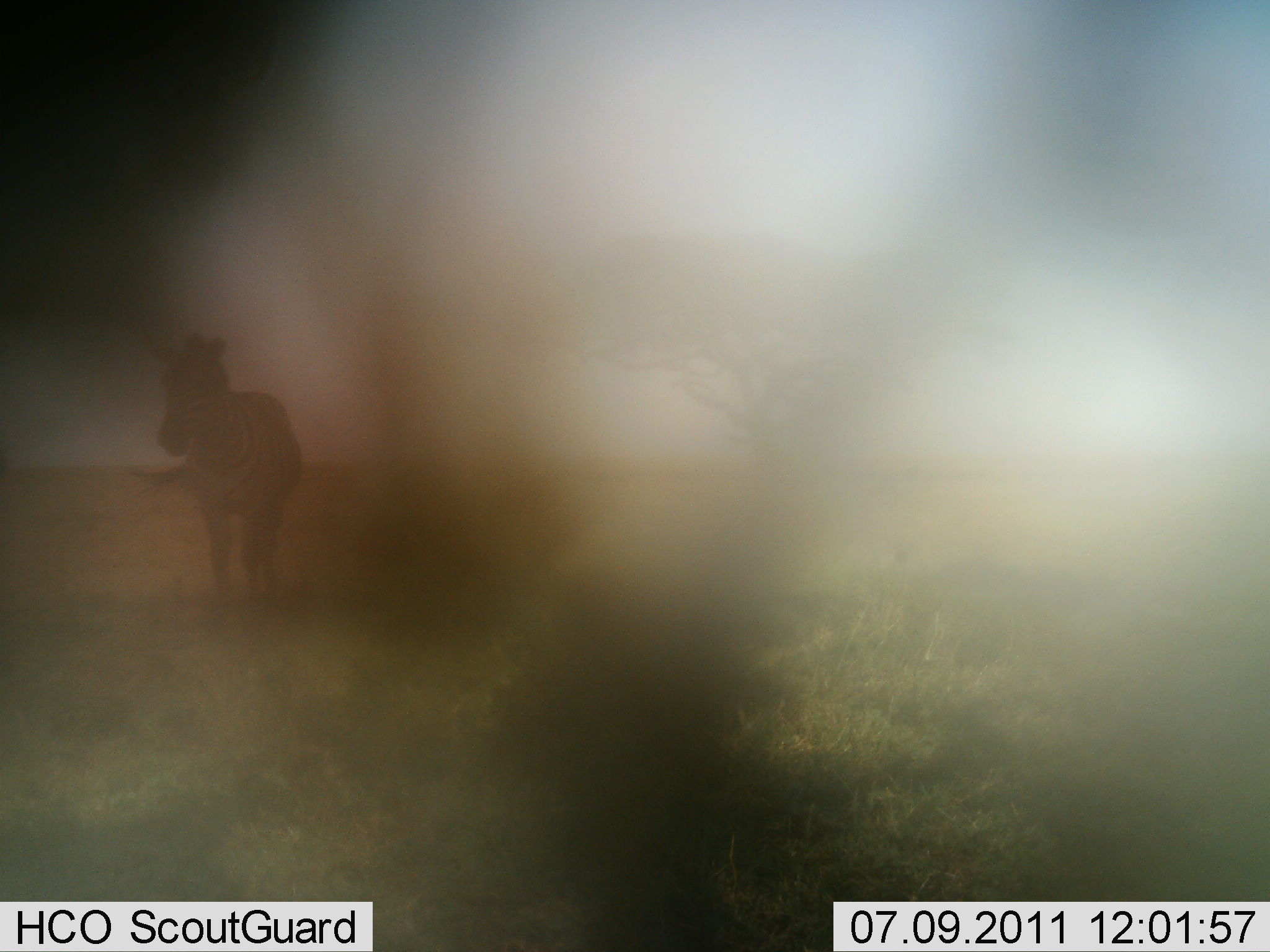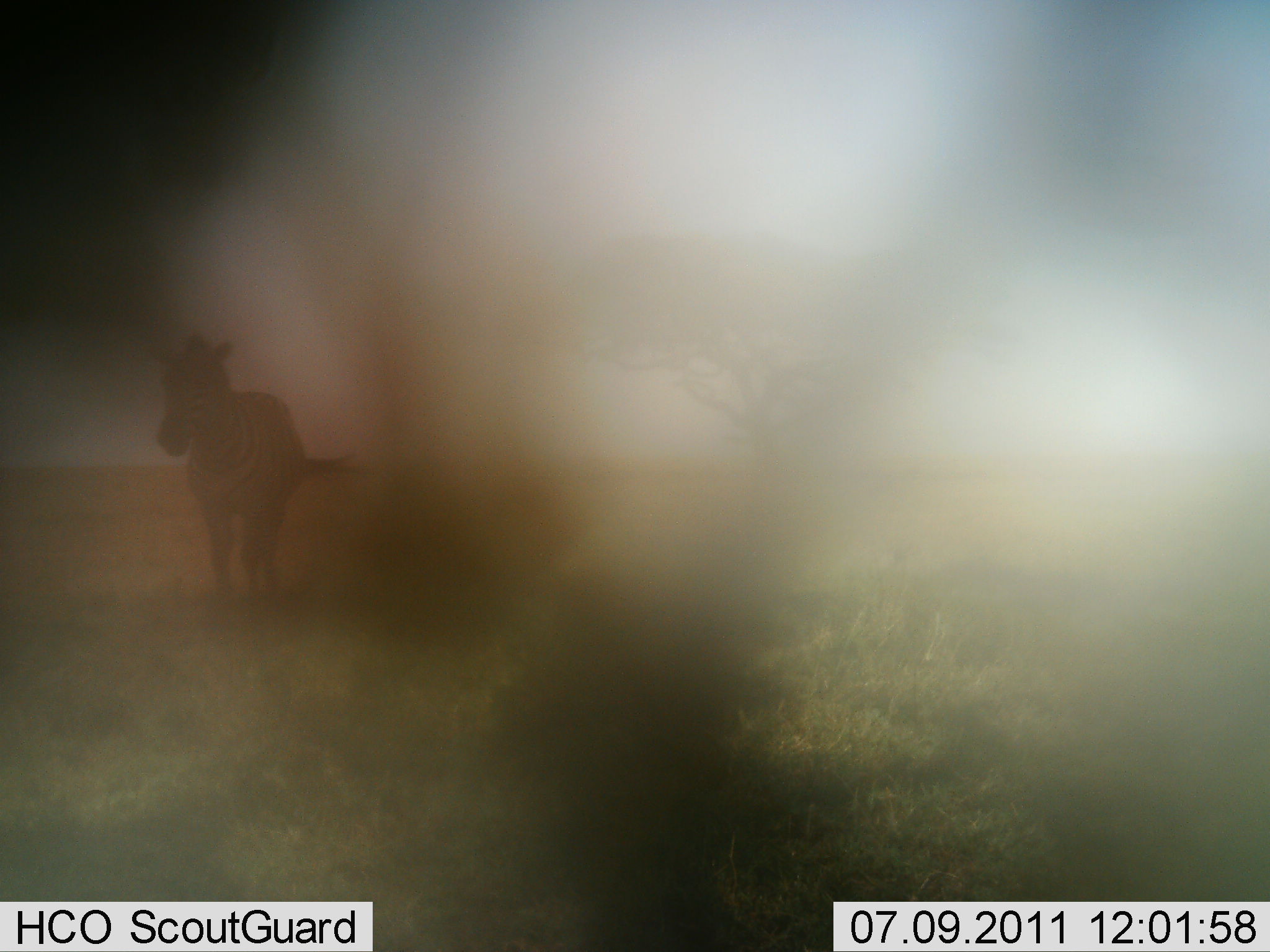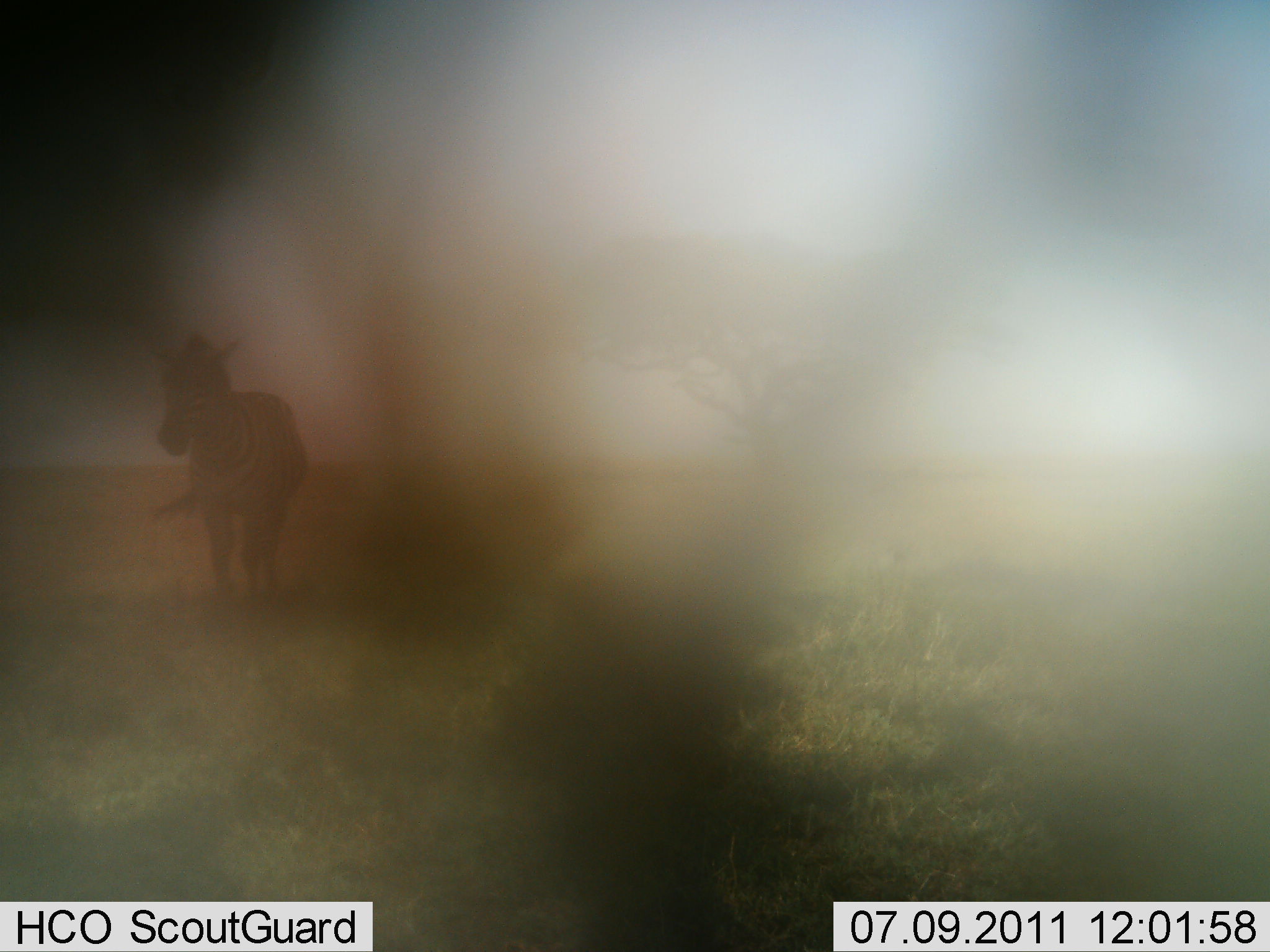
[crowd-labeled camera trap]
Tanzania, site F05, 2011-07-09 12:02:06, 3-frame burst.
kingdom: Animalia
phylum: Chordata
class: Mammalia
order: Perissodactyla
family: Equidae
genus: Equus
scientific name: Equus quagga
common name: plains zebra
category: zebra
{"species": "zebra (plains zebra) (Equus quagga)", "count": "1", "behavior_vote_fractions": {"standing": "90%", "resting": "10%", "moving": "0%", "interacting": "0%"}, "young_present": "0%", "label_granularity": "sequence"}